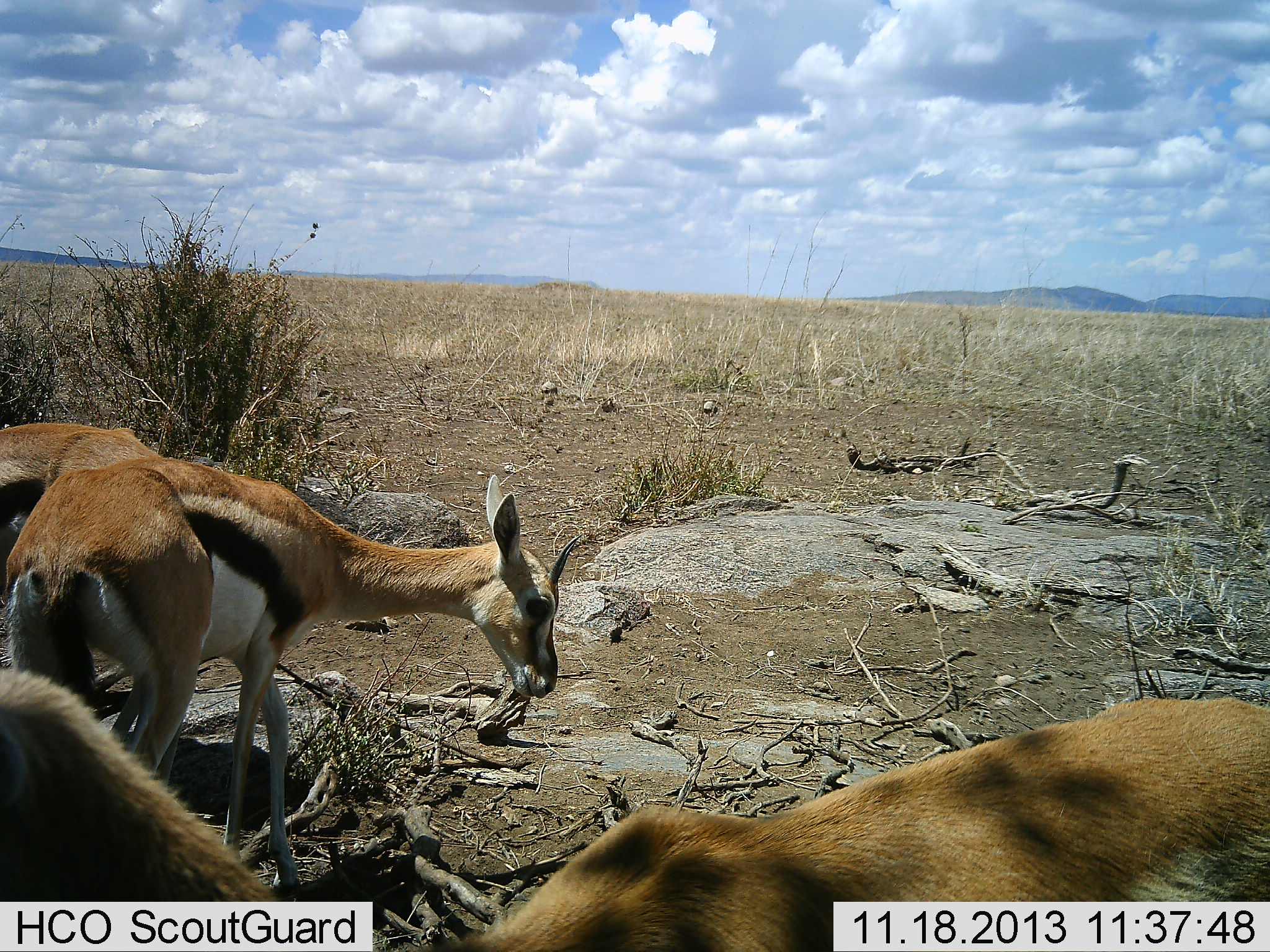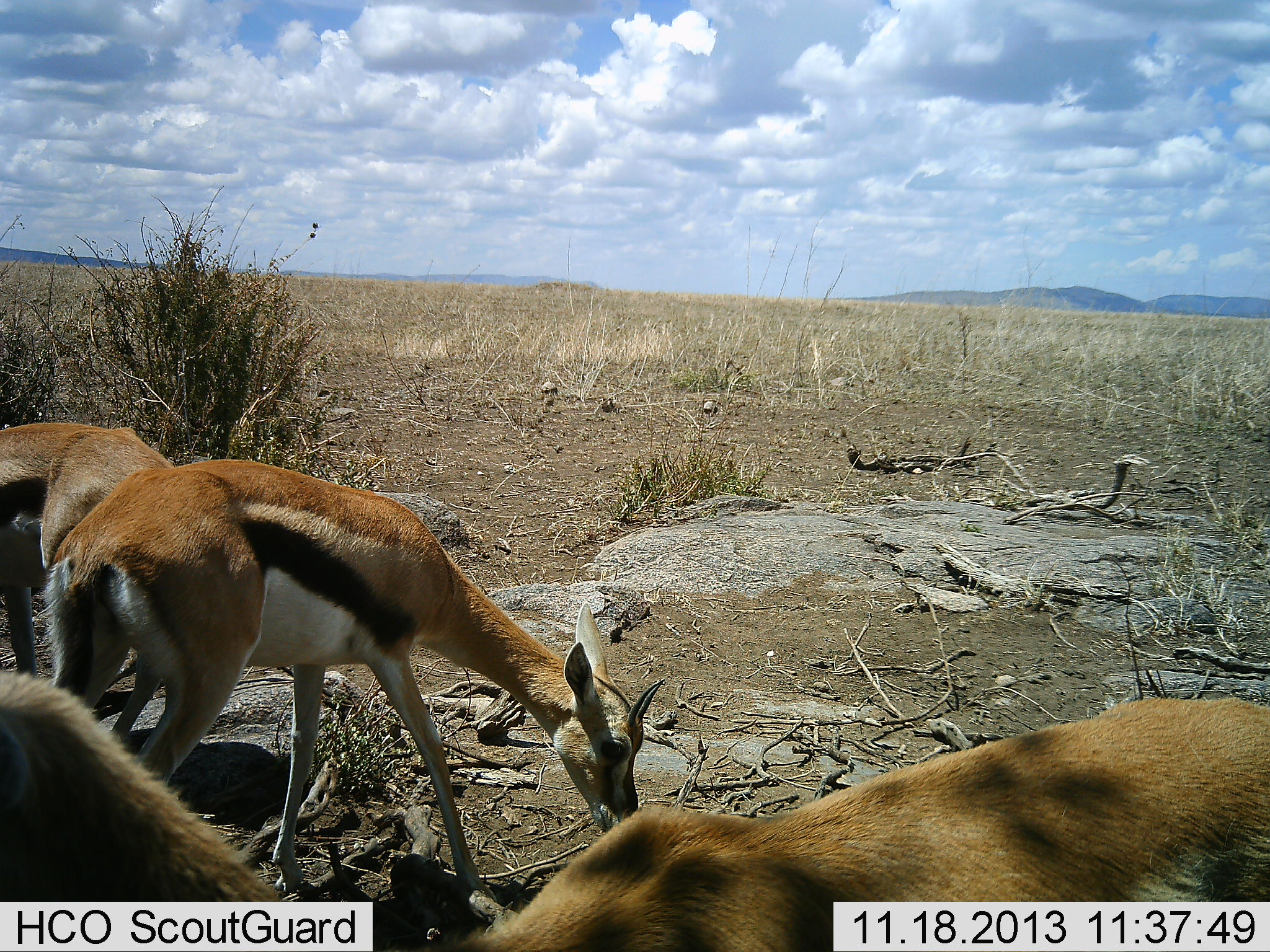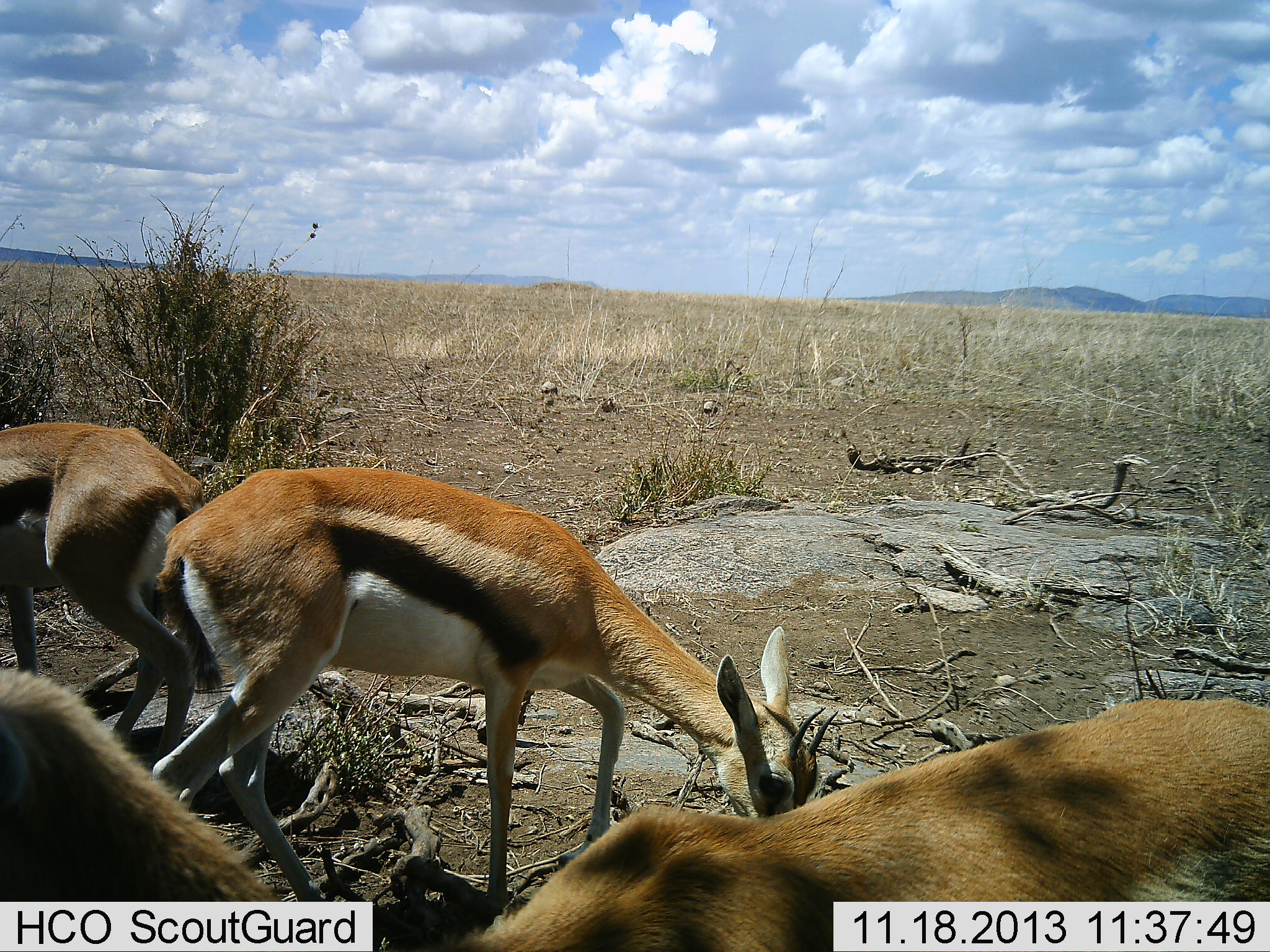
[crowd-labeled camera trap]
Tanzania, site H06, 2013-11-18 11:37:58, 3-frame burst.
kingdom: Animalia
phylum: Chordata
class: Mammalia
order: Artiodactyla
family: Bovidae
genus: Eudorcas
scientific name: Eudorcas thomsonii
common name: thomson's gazelle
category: gazellethomsons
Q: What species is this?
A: Gazellethomsons (thomson's gazelle) (Eudorcas thomsonii).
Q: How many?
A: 4.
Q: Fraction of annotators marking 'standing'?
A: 60%.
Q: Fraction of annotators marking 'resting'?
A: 0%.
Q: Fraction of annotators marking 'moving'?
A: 50%.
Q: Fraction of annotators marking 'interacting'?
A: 0%.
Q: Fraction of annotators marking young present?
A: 0%.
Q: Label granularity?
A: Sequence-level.